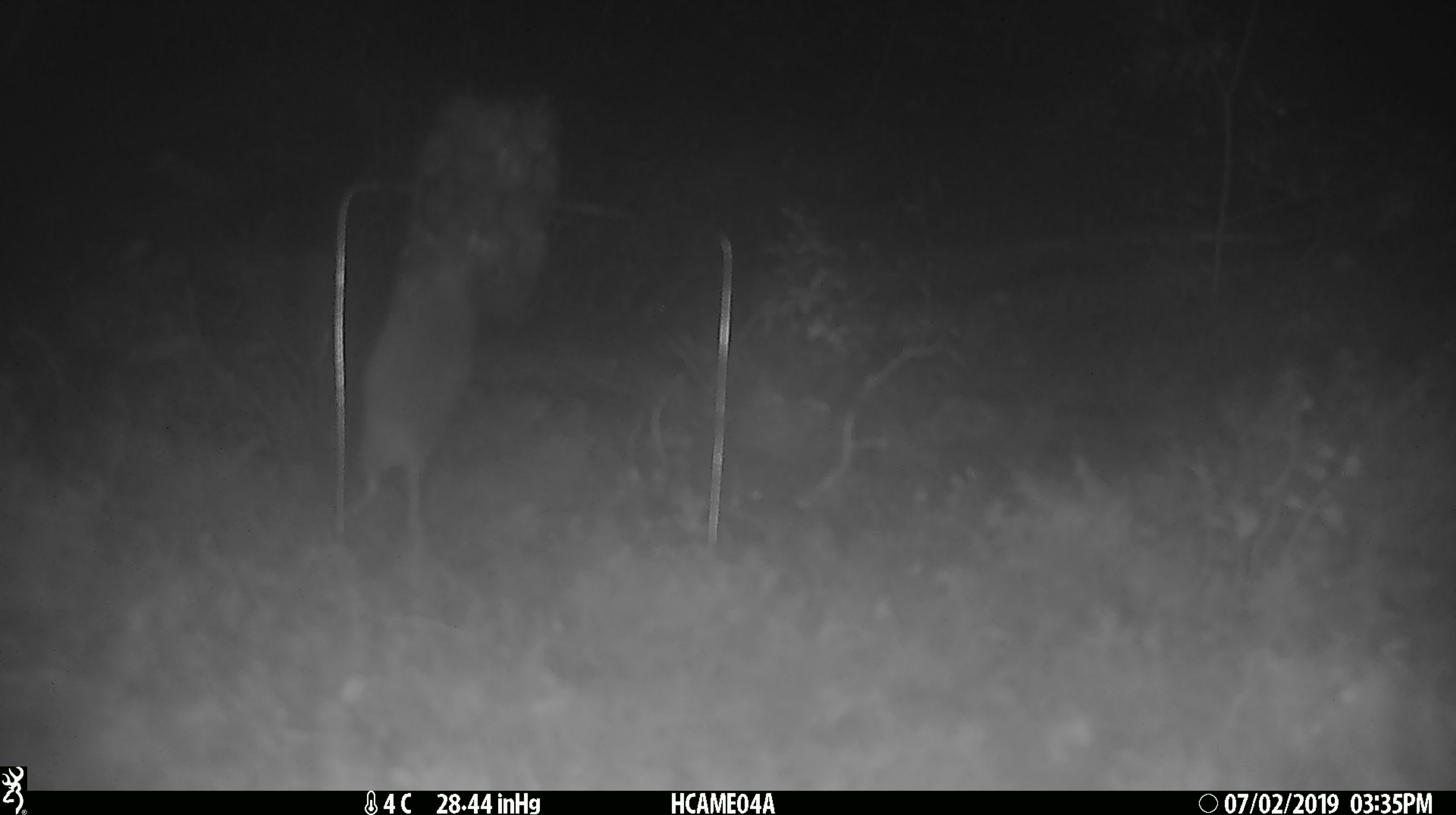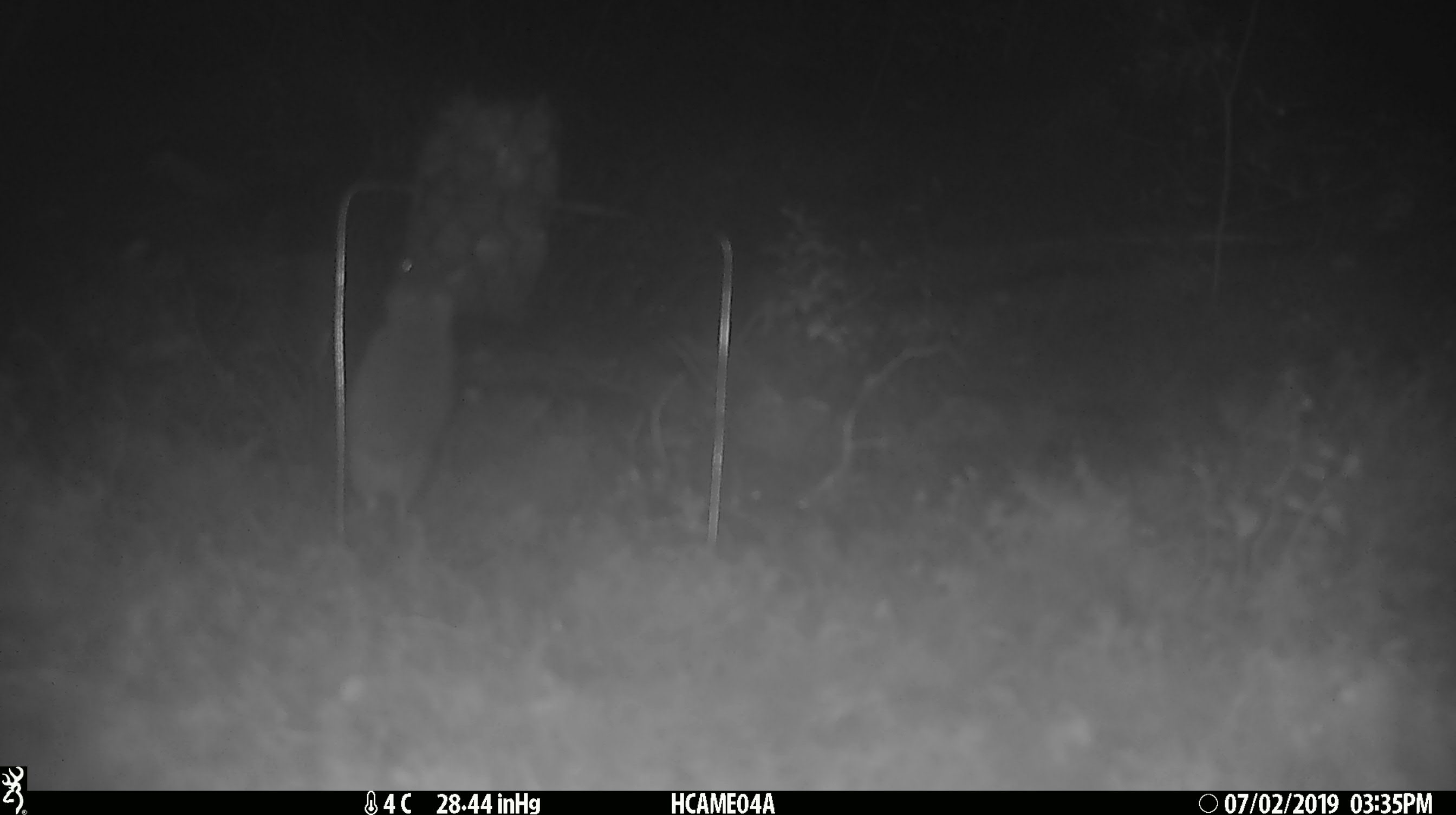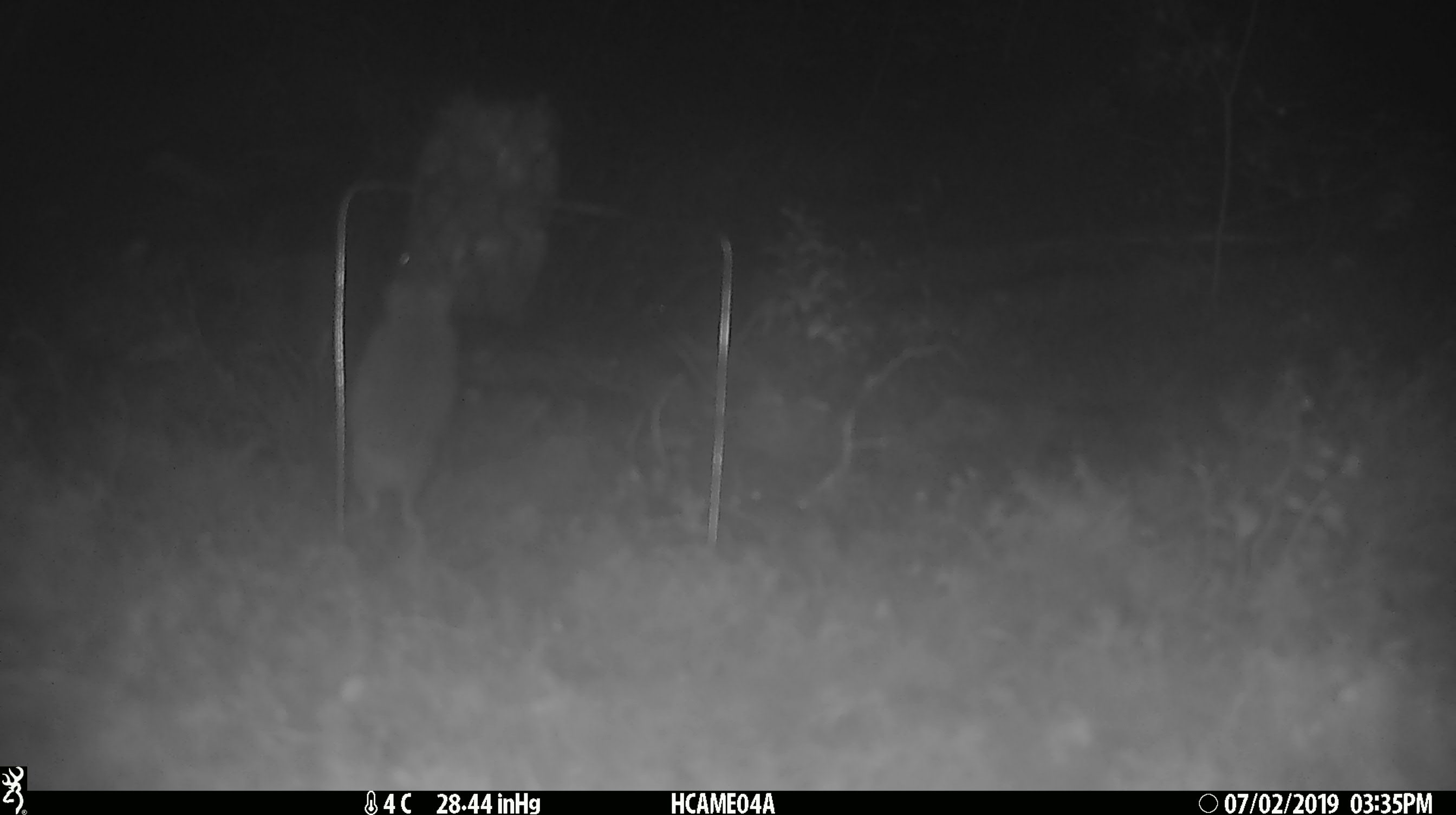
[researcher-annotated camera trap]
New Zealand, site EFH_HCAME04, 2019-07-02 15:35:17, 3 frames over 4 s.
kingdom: Animalia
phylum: Chordata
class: Mammalia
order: Rodentia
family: Muridae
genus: Mus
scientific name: Mus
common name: mouse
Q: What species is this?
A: Mouse (Mus).